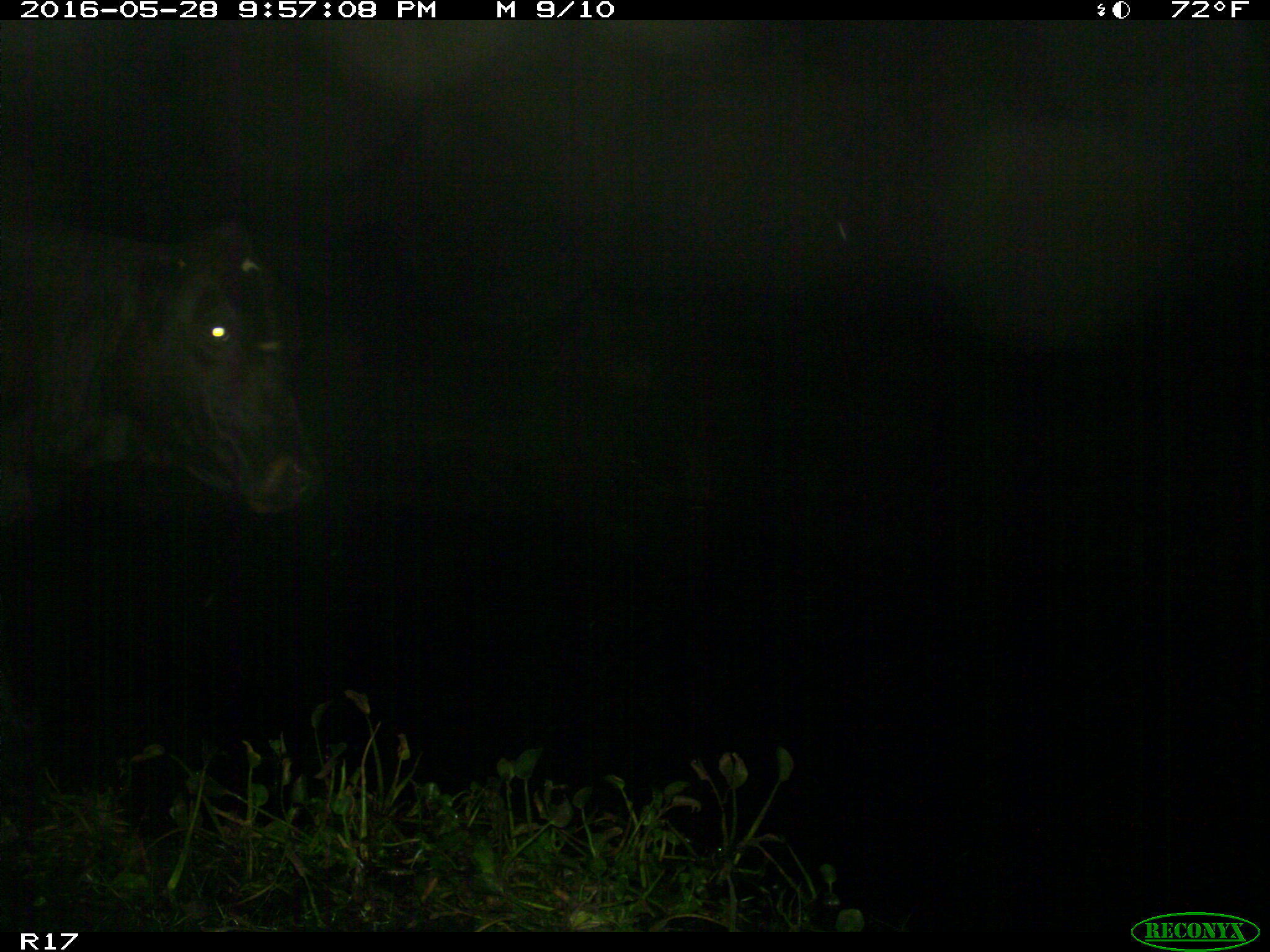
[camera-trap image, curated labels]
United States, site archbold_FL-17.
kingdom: Animalia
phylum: Chordata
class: Mammalia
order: Artiodactyla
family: Bovidae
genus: Bos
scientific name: Bos taurus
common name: domestic cow